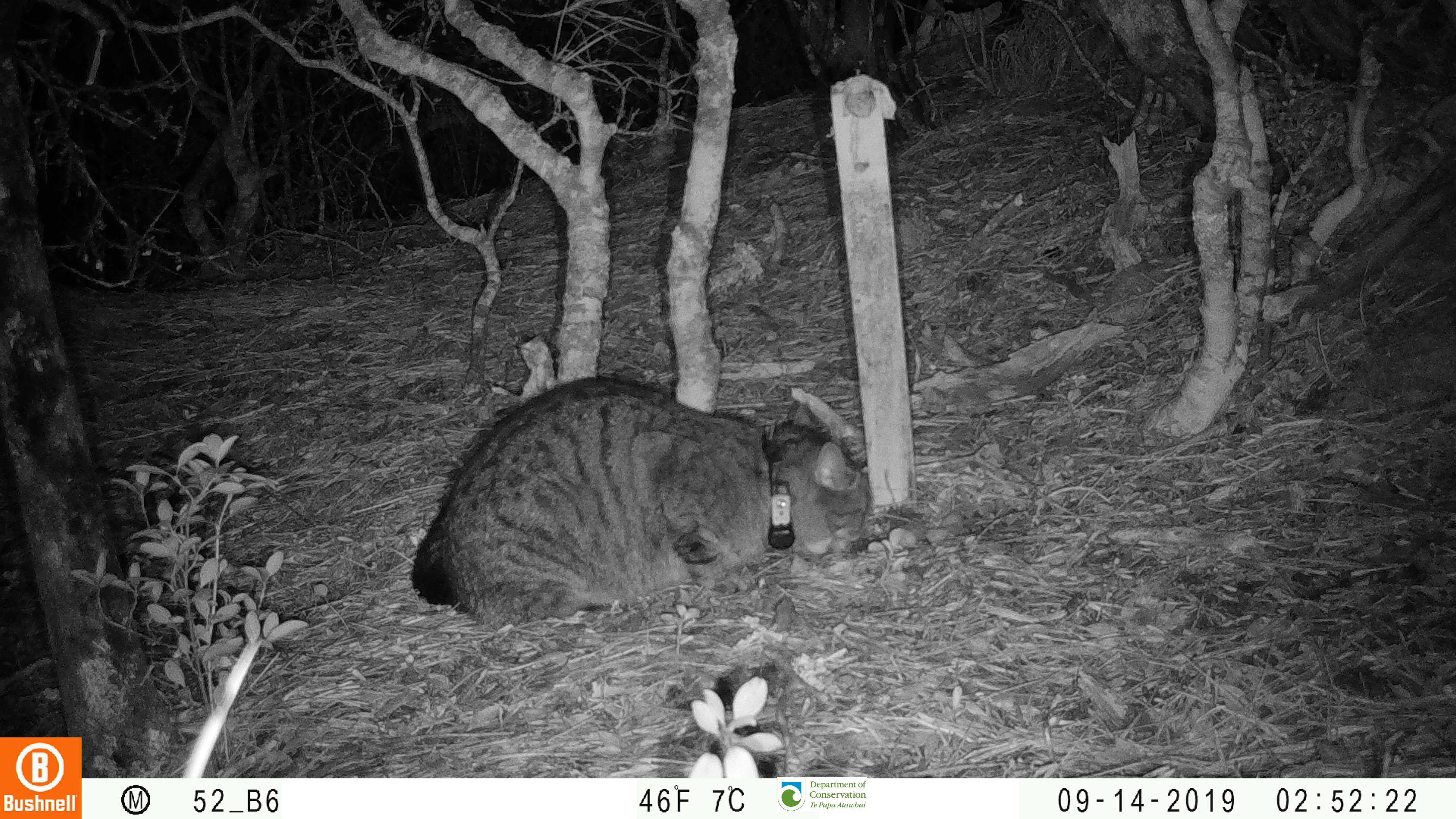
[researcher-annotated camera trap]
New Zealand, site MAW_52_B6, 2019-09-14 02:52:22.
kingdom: Animalia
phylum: Chordata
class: Mammalia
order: Carnivora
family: Felidae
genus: Felis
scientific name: Felis catus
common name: domestic cat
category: cat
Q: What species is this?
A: Cat (domestic cat) (Felis catus).